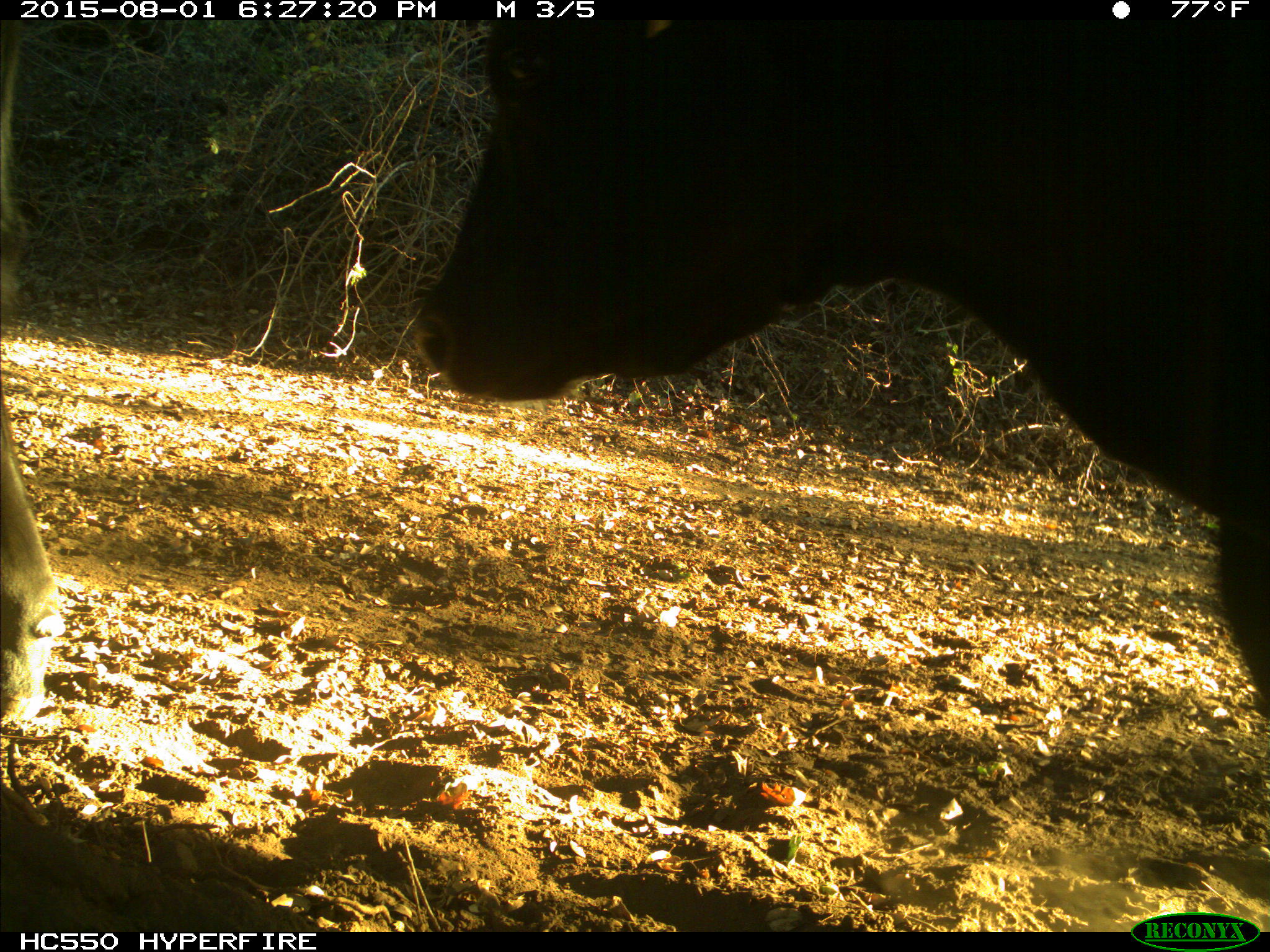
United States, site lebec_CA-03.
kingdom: Animalia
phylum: Chordata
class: Mammalia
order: Artiodactyla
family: Bovidae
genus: Bos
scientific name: Bos taurus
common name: domestic cow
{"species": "Bos taurus (domestic cow)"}